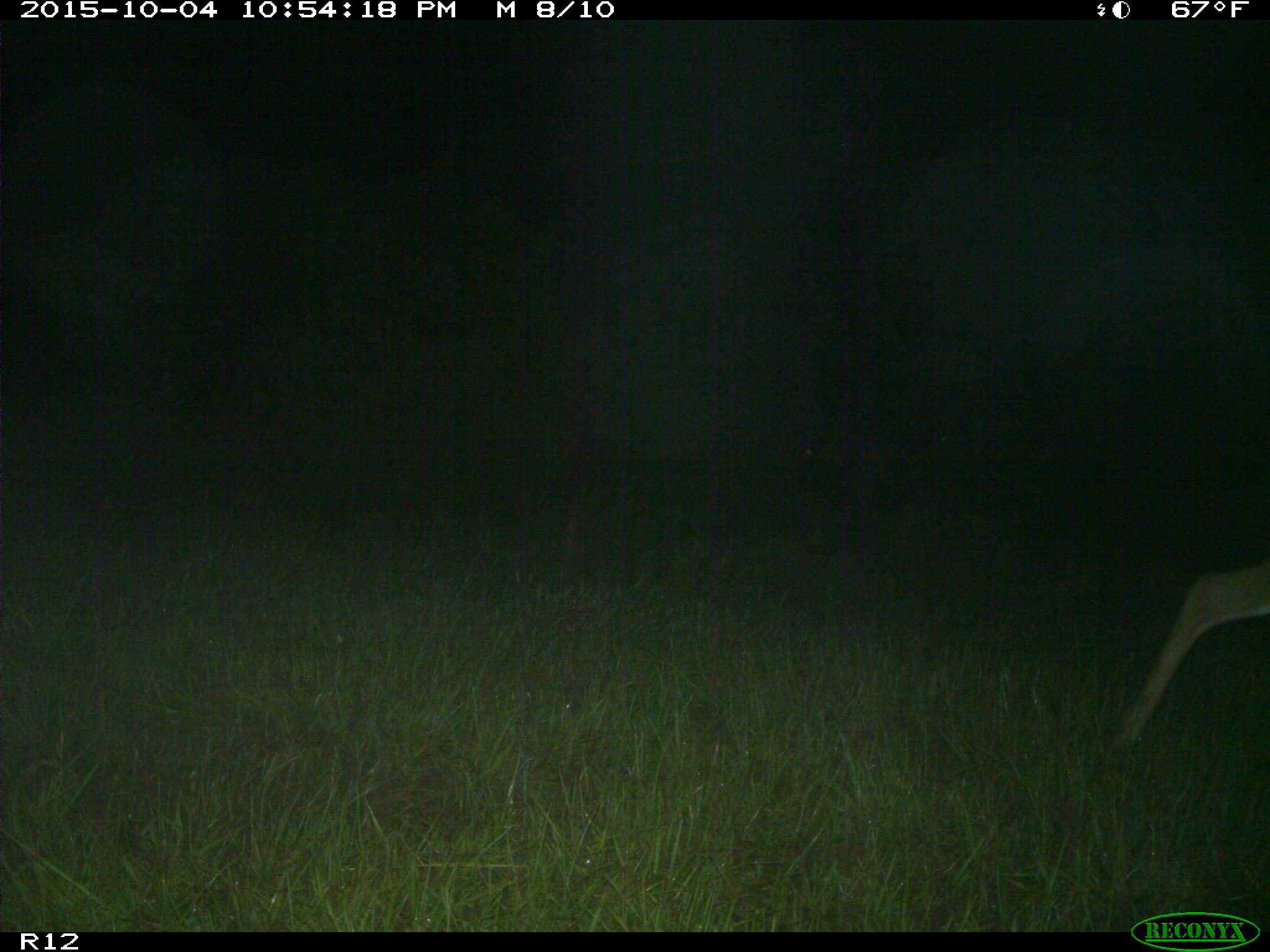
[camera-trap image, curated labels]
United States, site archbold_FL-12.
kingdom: Animalia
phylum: Chordata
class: Mammalia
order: Artiodactyla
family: Cervidae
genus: Odocoileus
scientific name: Odocoileus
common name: deer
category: unidentified deer